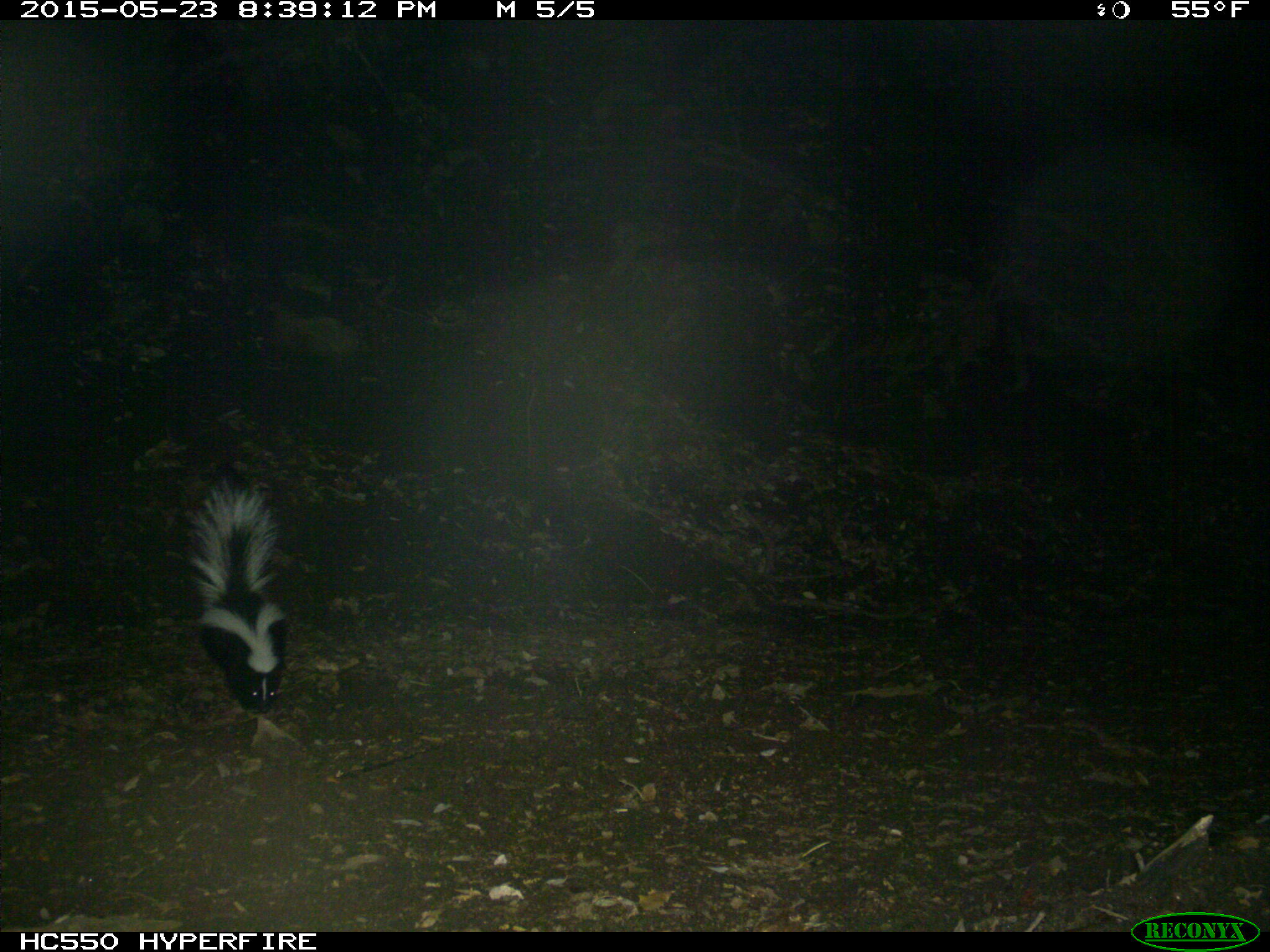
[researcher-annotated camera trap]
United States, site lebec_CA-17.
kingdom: Animalia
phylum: Chordata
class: Mammalia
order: Carnivora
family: Mephitidae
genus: Mephitis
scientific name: Mephitis mephitis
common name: striped skunk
Mephitis mephitis (striped skunk).